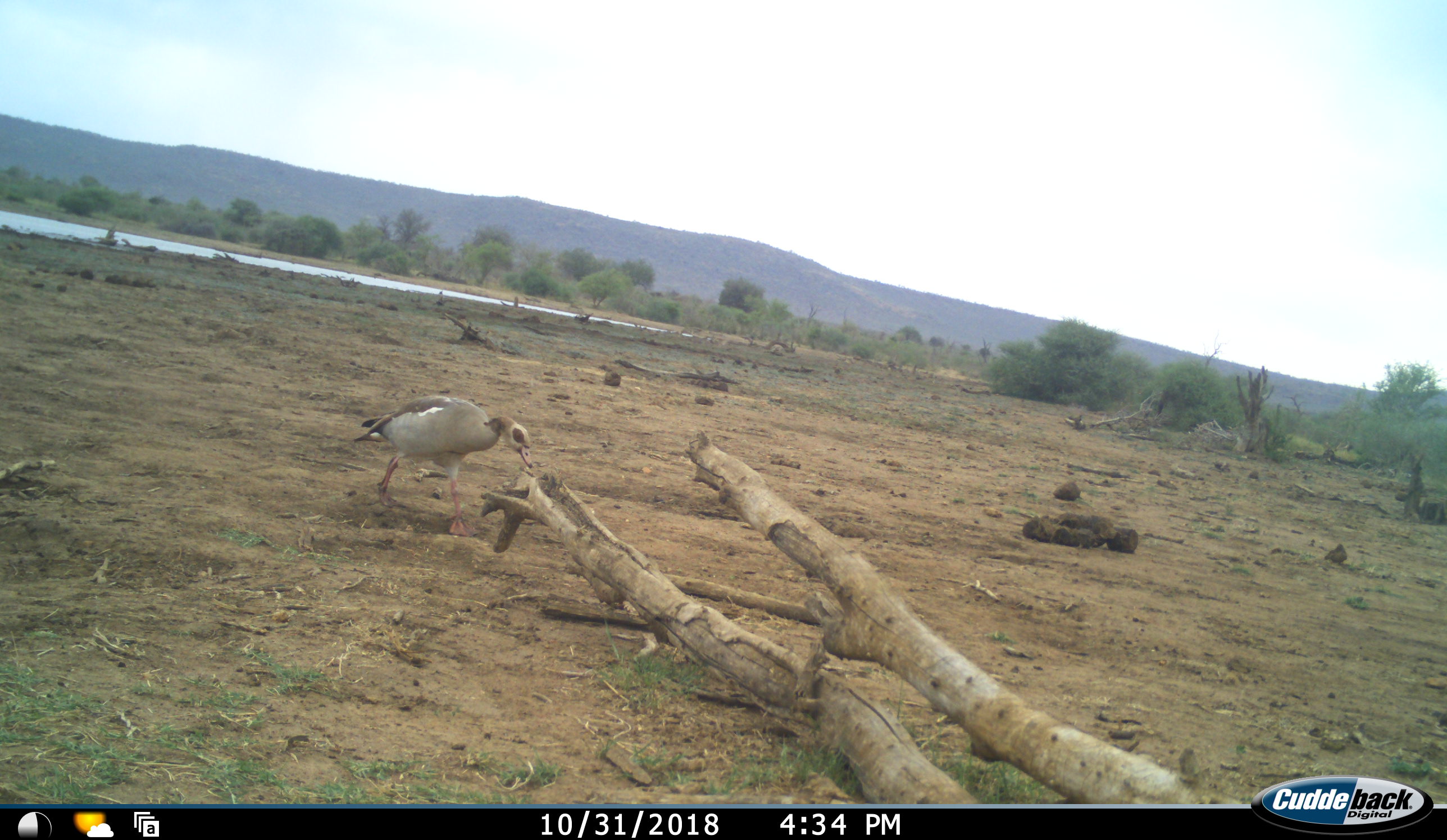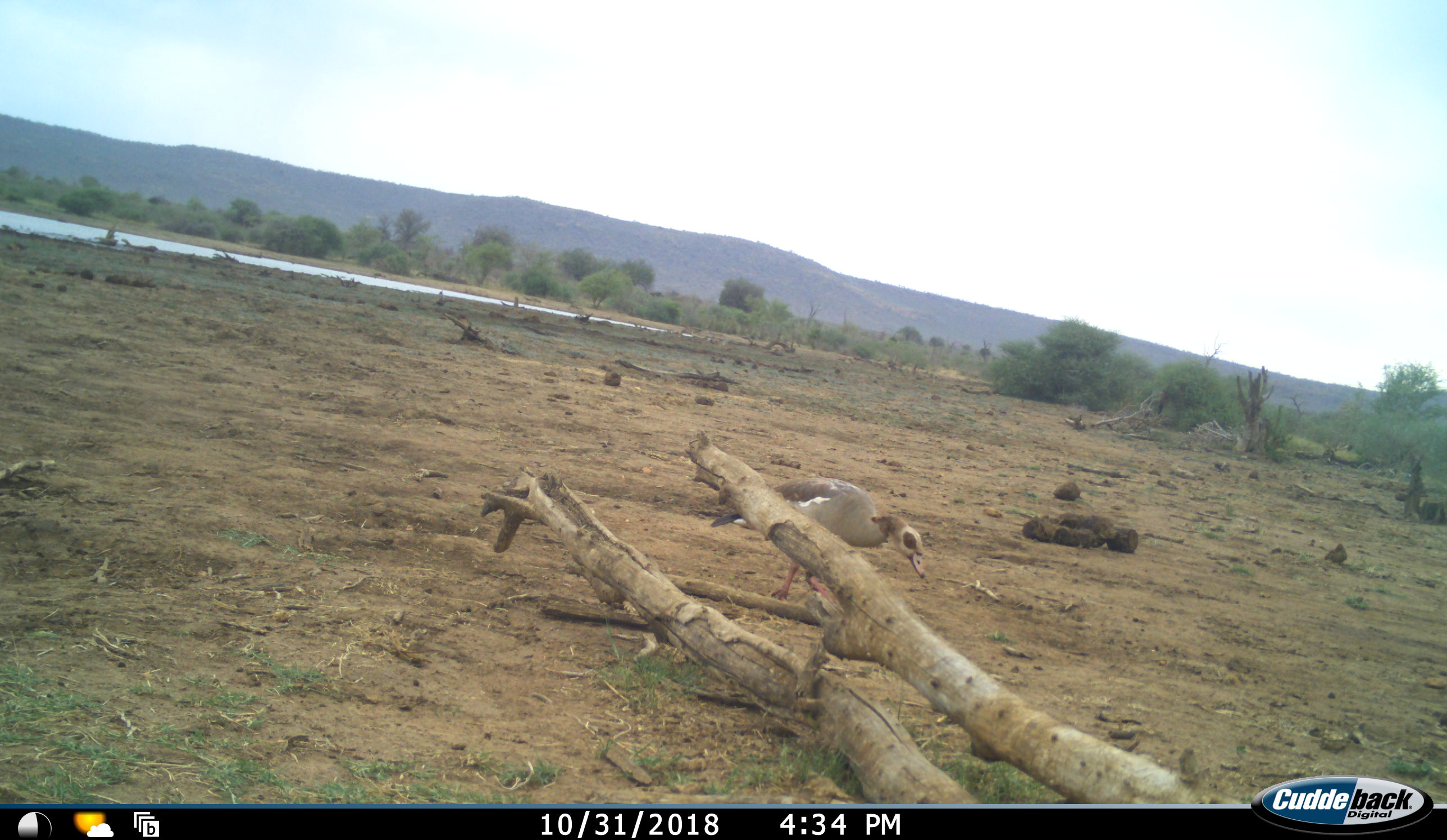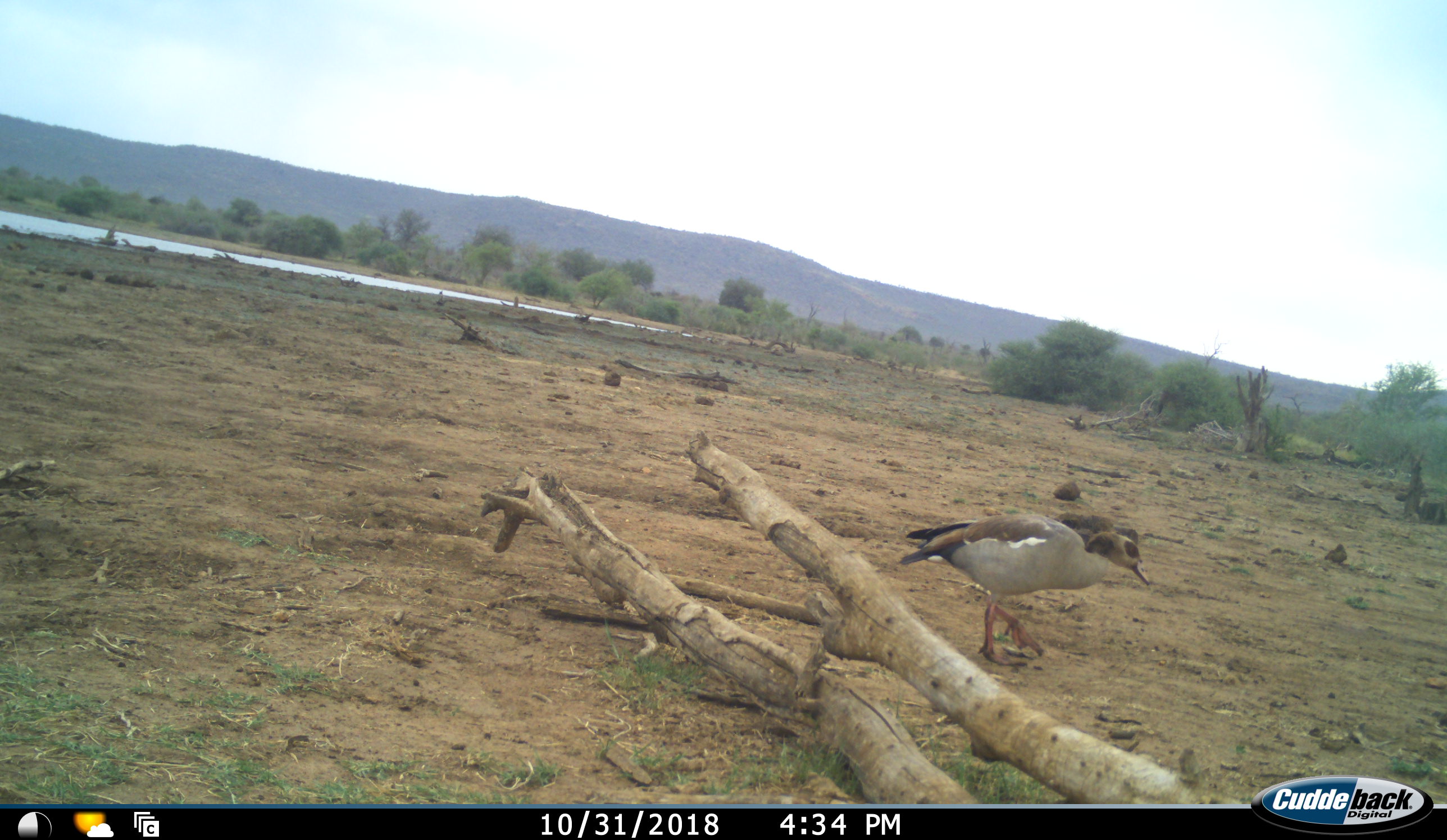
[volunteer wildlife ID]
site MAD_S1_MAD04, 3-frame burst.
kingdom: Animalia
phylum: Chordata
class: Aves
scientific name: Aves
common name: bird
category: birdother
Birdother (bird) (Aves), count 1. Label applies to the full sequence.